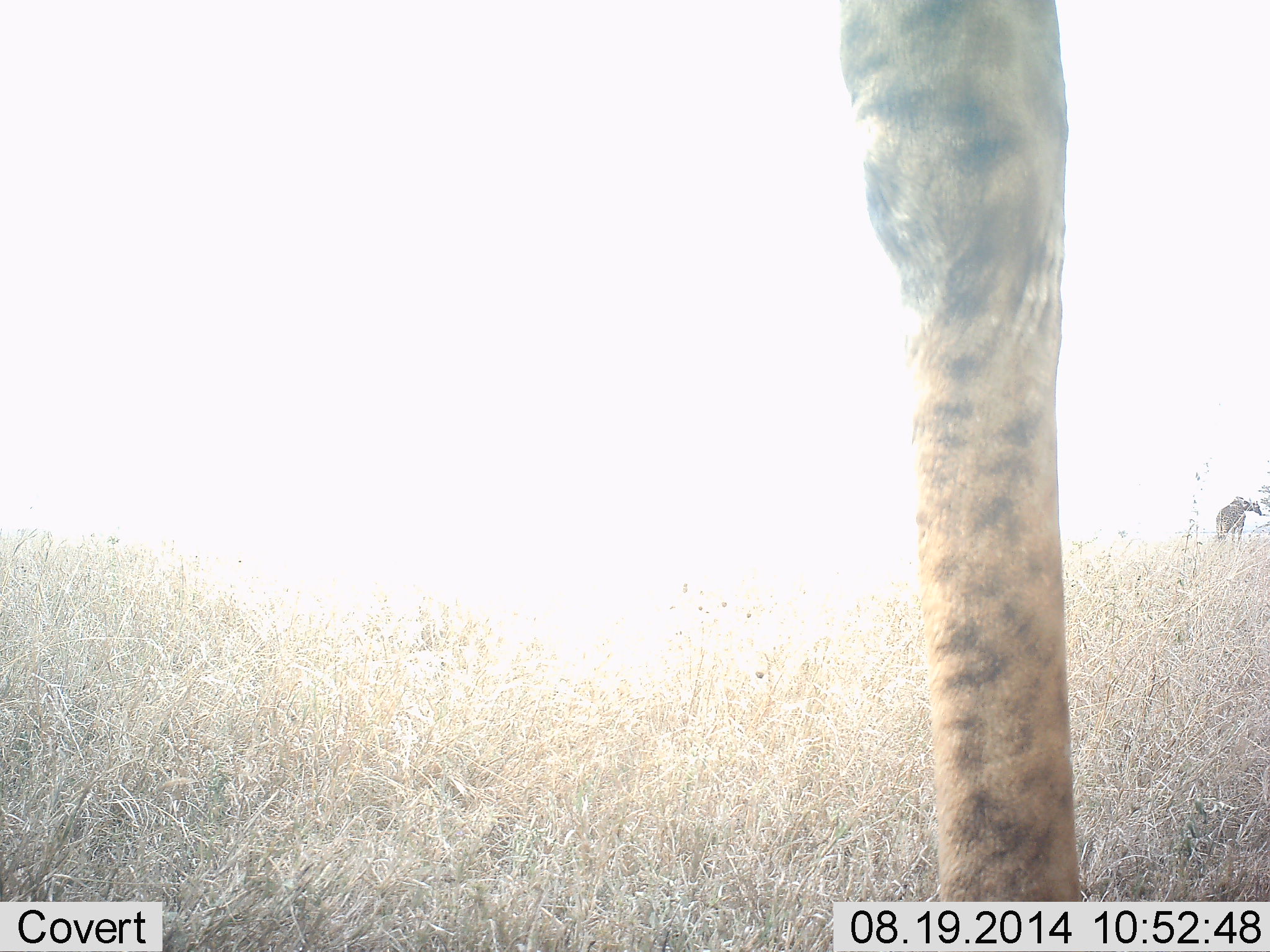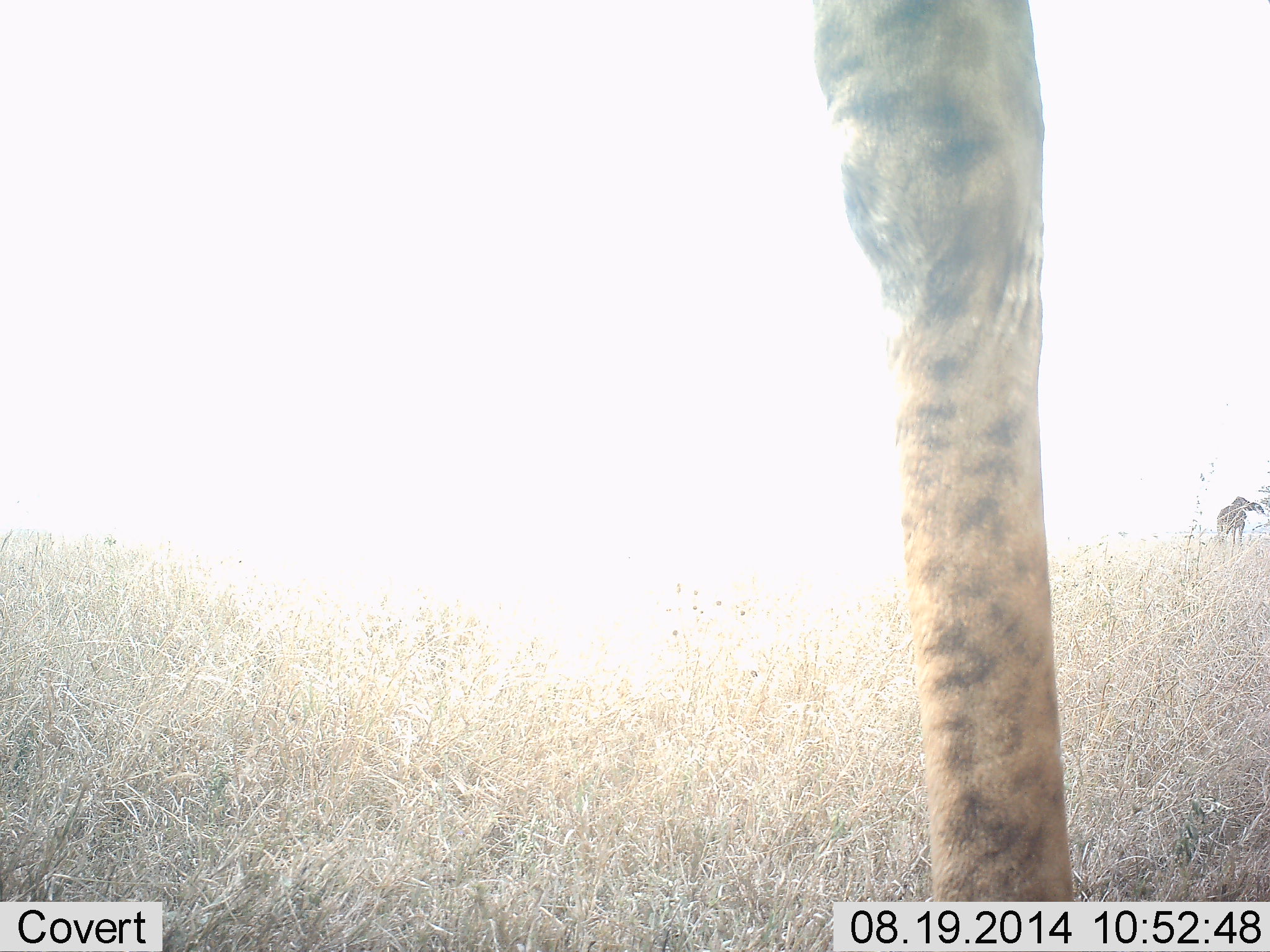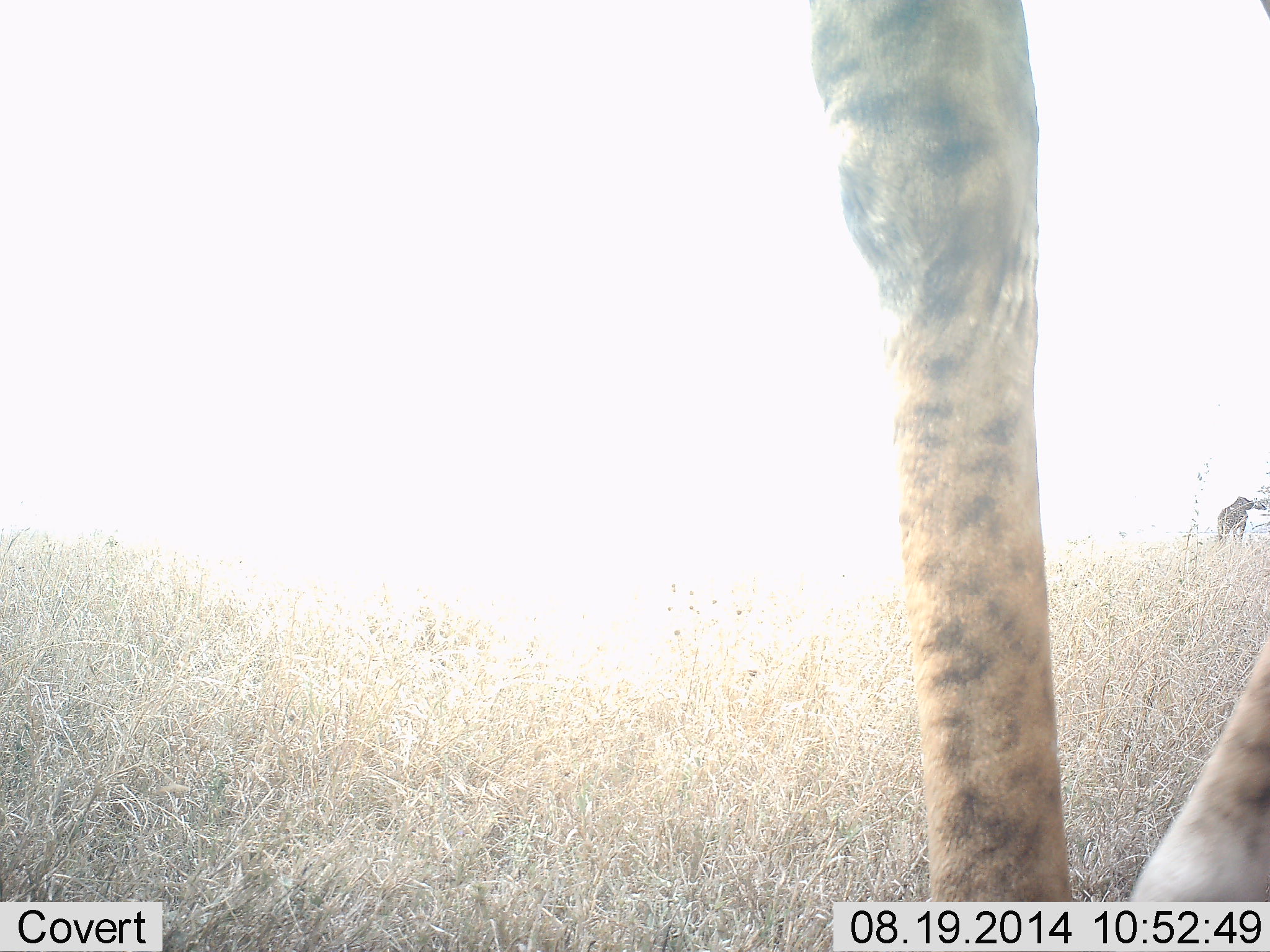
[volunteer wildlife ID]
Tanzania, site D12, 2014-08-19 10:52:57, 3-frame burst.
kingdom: Animalia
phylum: Chordata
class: Mammalia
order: Artiodactyla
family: Giraffidae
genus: Giraffa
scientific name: Giraffa camelopardalis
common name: giraffe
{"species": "giraffe (Giraffa camelopardalis)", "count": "2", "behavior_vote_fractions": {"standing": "100%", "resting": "0%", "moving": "0%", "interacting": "0%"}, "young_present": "0%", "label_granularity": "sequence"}